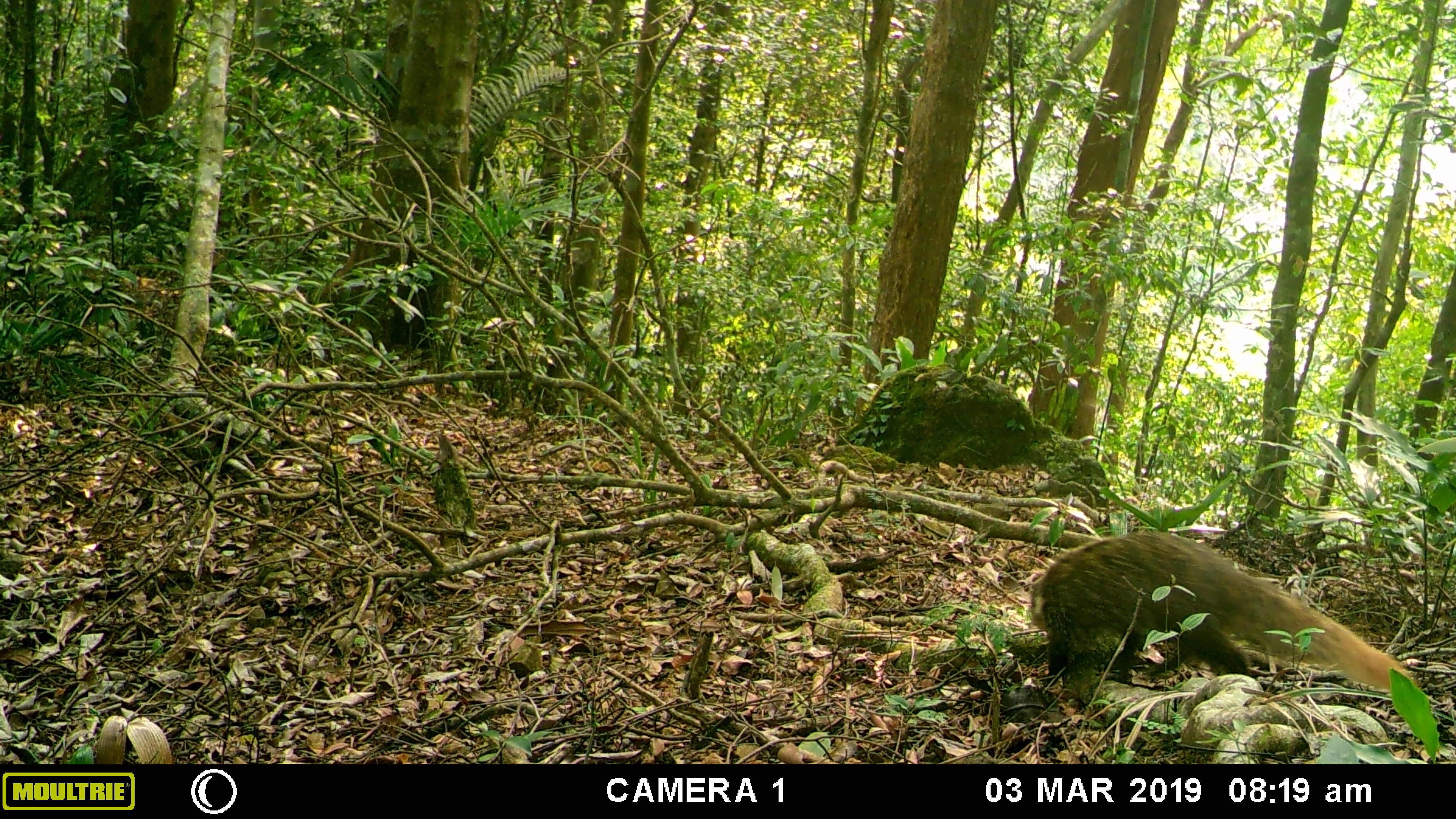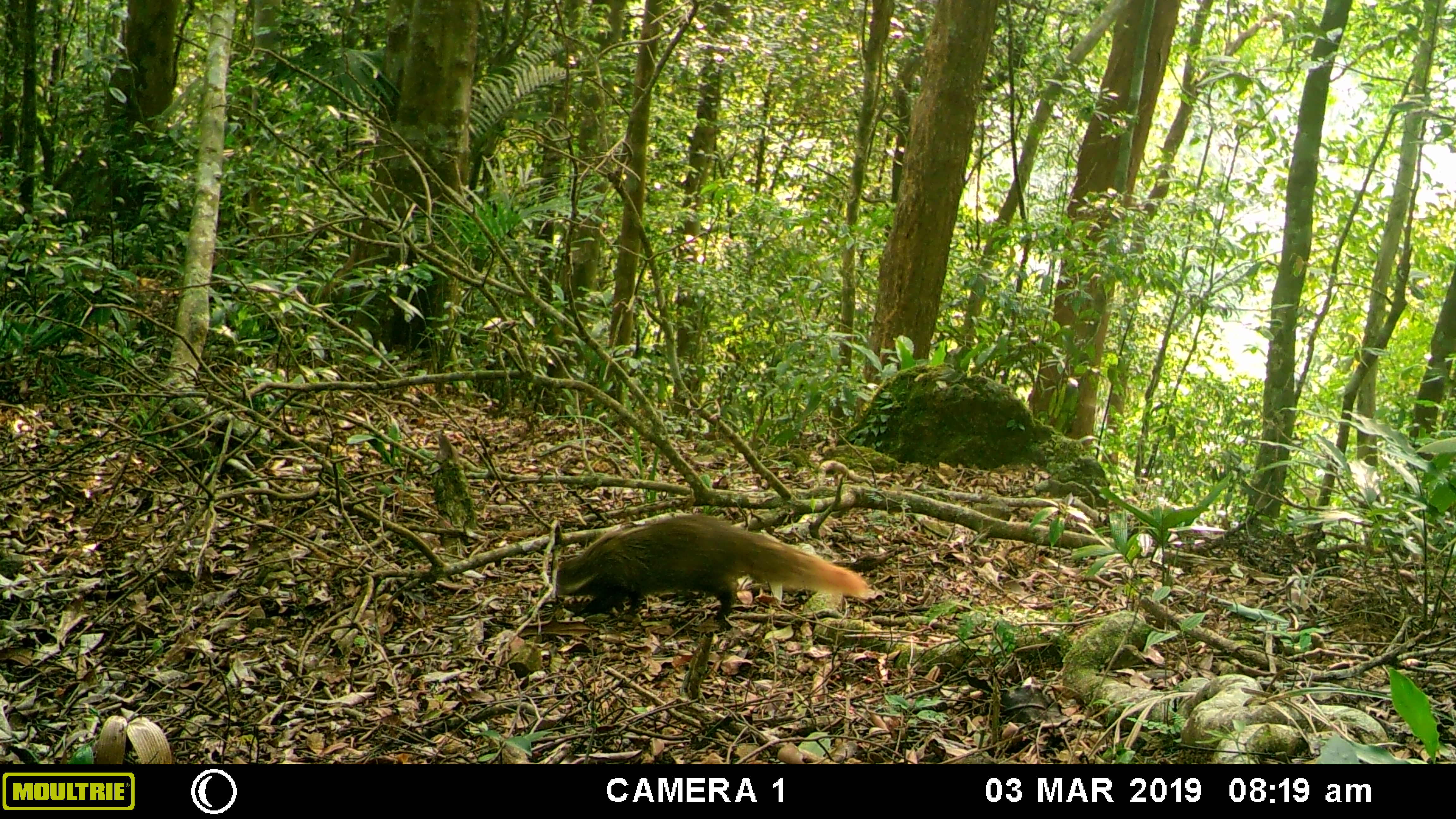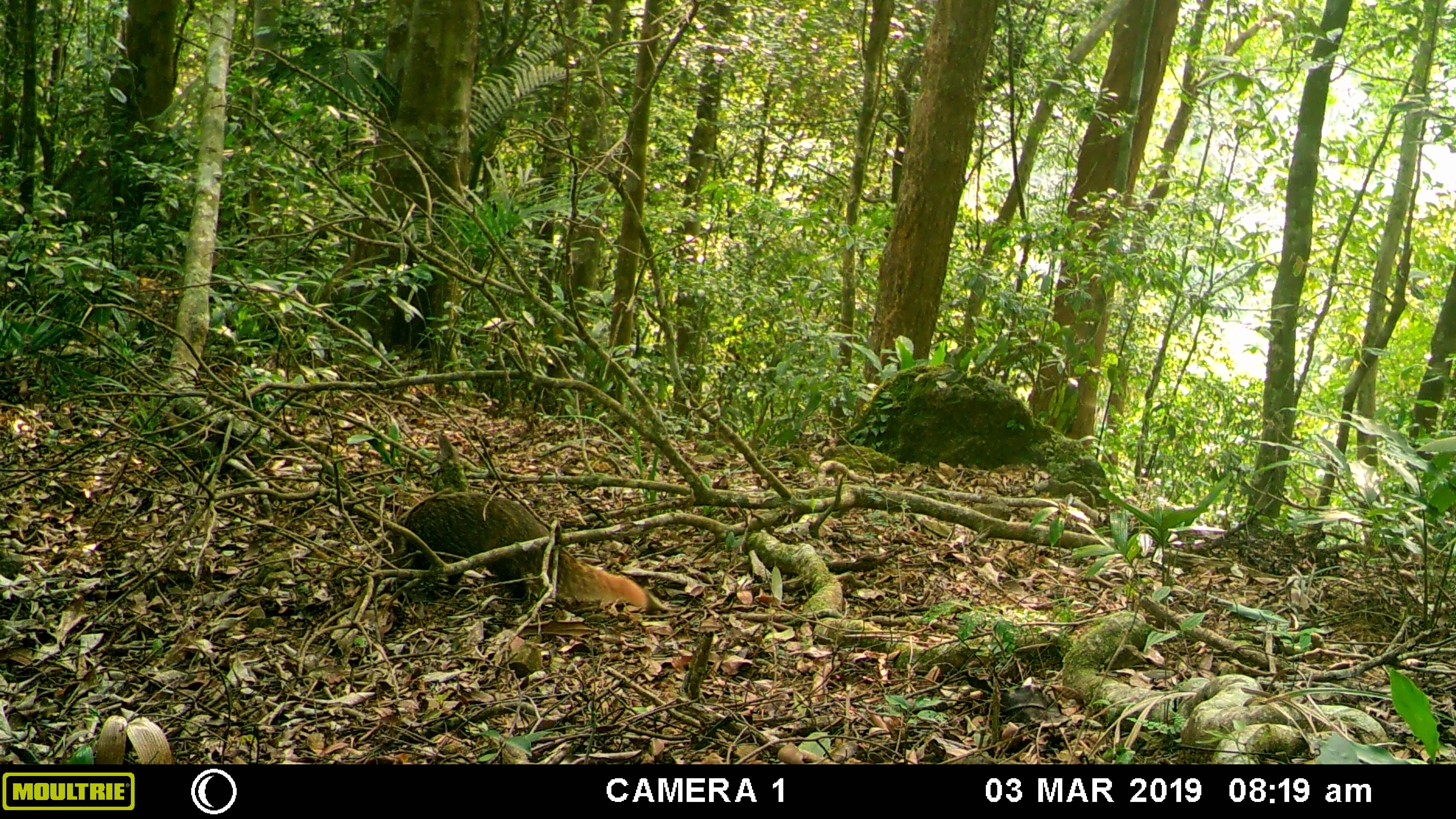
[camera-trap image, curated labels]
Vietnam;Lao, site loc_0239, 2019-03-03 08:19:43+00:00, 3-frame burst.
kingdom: Animalia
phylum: Chordata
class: Mammalia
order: Carnivora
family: Herpestidae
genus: Urva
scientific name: Urva urva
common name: crab-eating mongoose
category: crab eating mongoose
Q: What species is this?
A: Crab eating mongoose (crab-eating mongoose) (Urva urva).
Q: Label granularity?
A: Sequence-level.